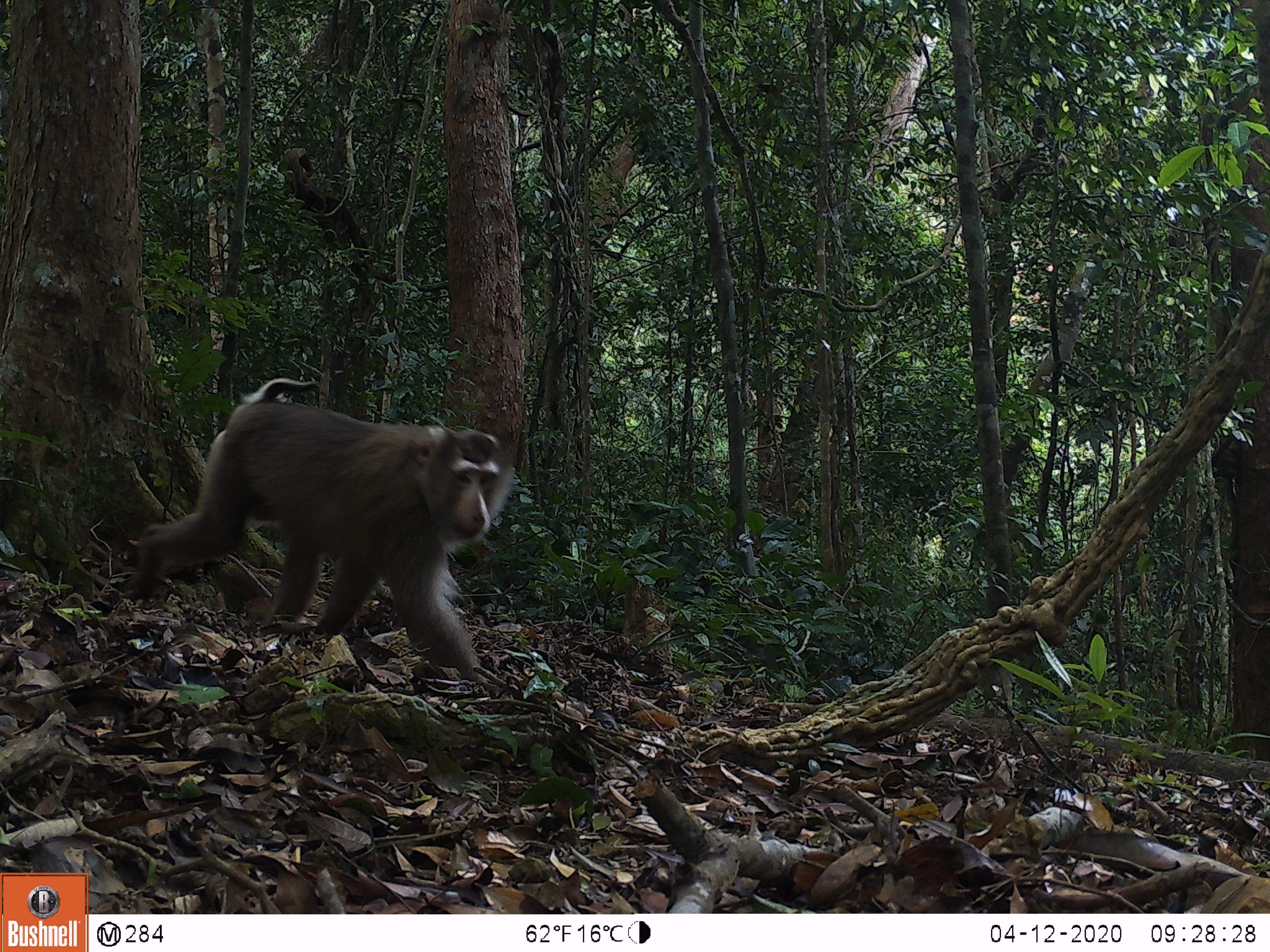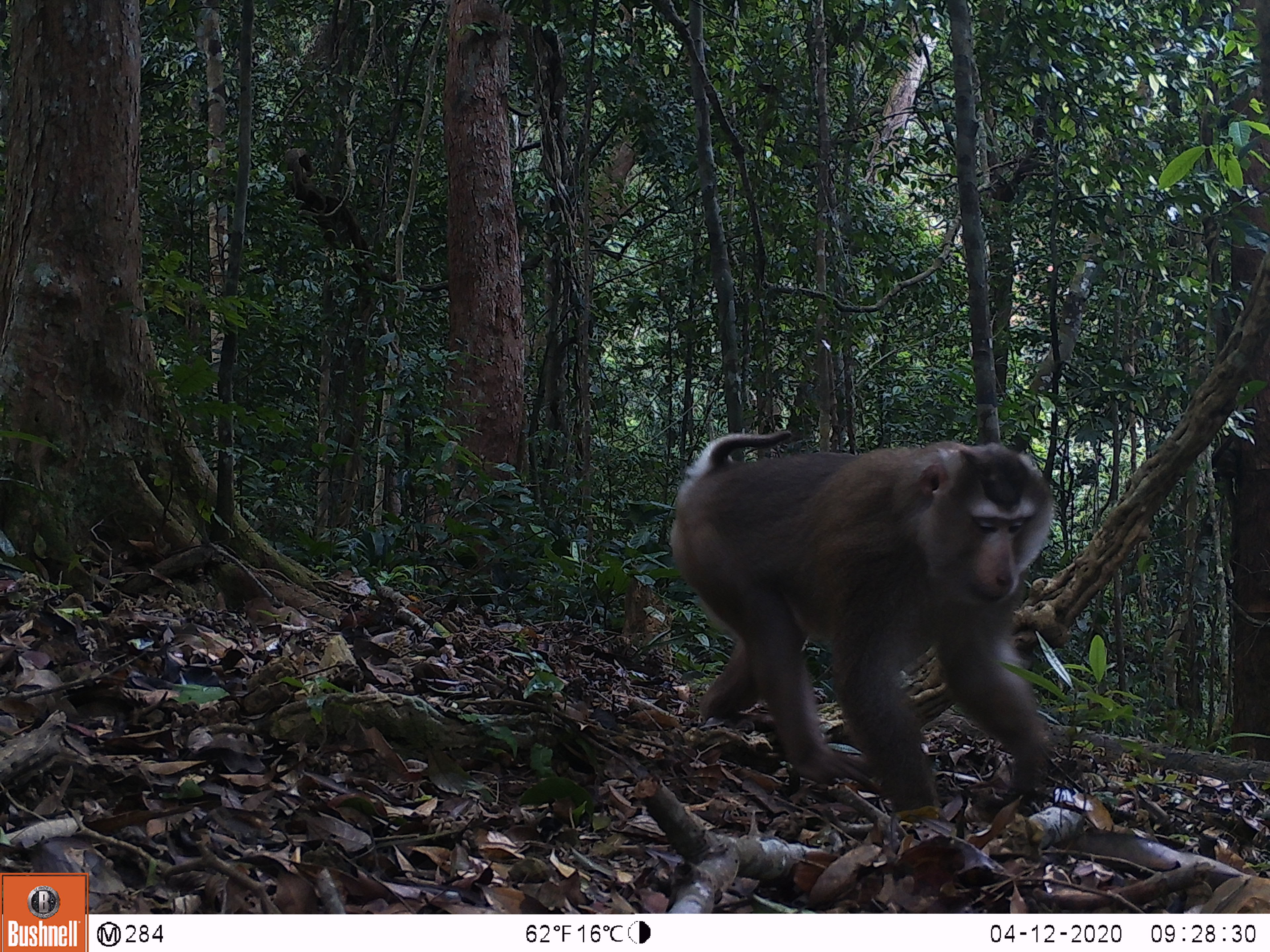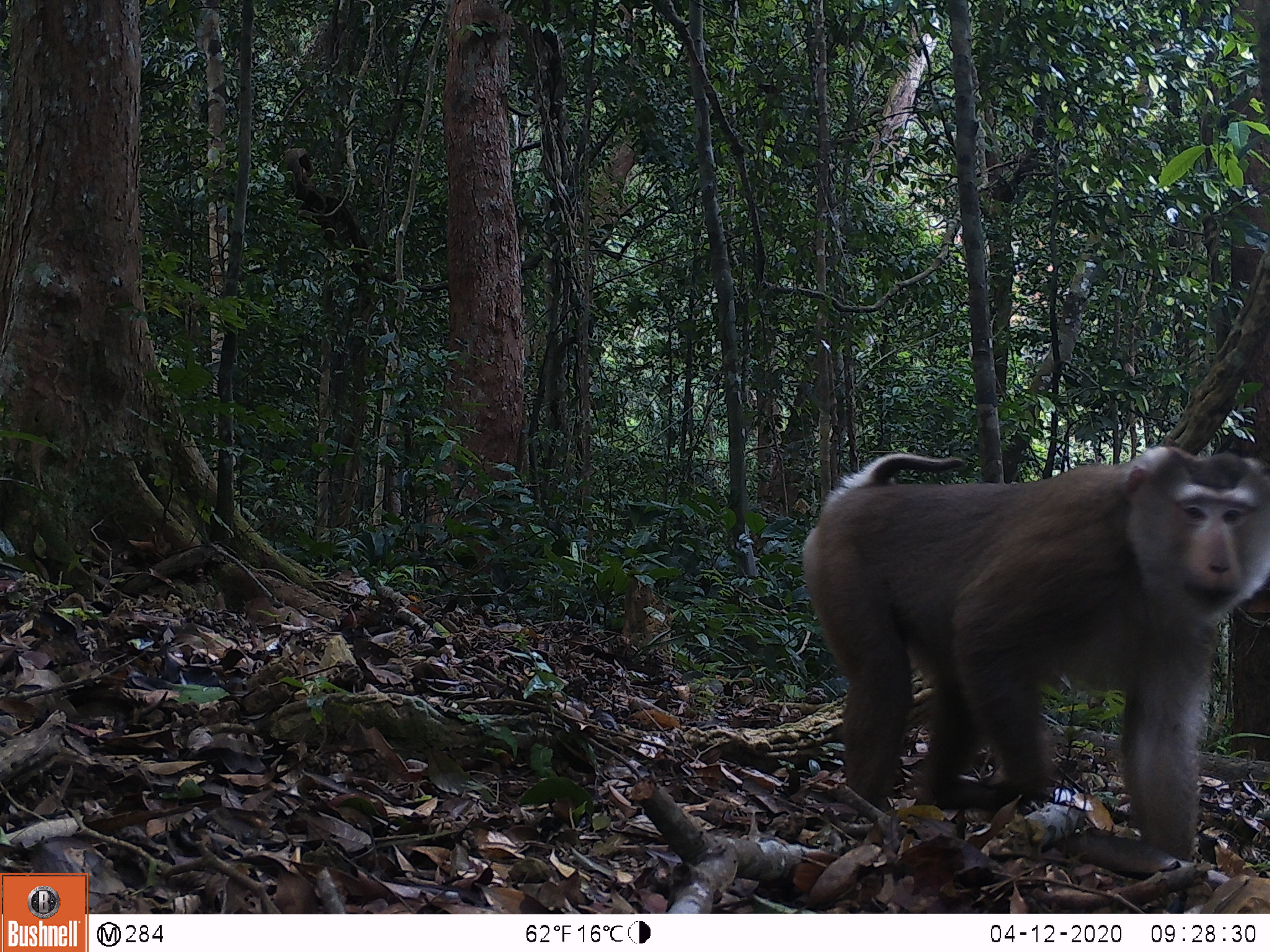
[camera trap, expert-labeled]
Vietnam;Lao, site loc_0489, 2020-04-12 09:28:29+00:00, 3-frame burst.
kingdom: Animalia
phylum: Chordata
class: Mammalia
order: Primates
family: Cercopithecidae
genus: Macaca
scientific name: Macaca nemestrina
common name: pig-tailed macaque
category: pig tailed macaque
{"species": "pig tailed macaque (pig-tailed macaque) (Macaca nemestrina)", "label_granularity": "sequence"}